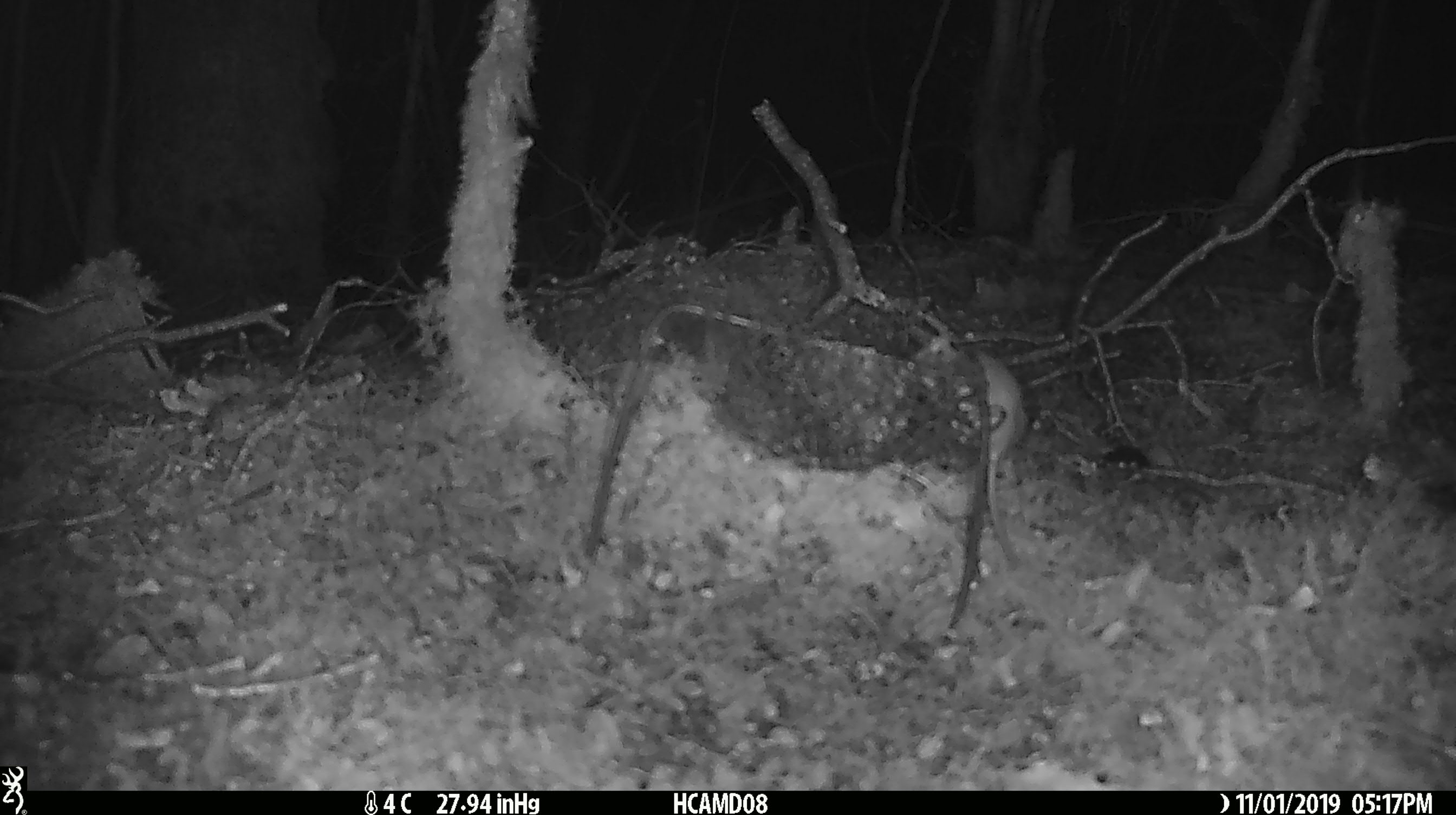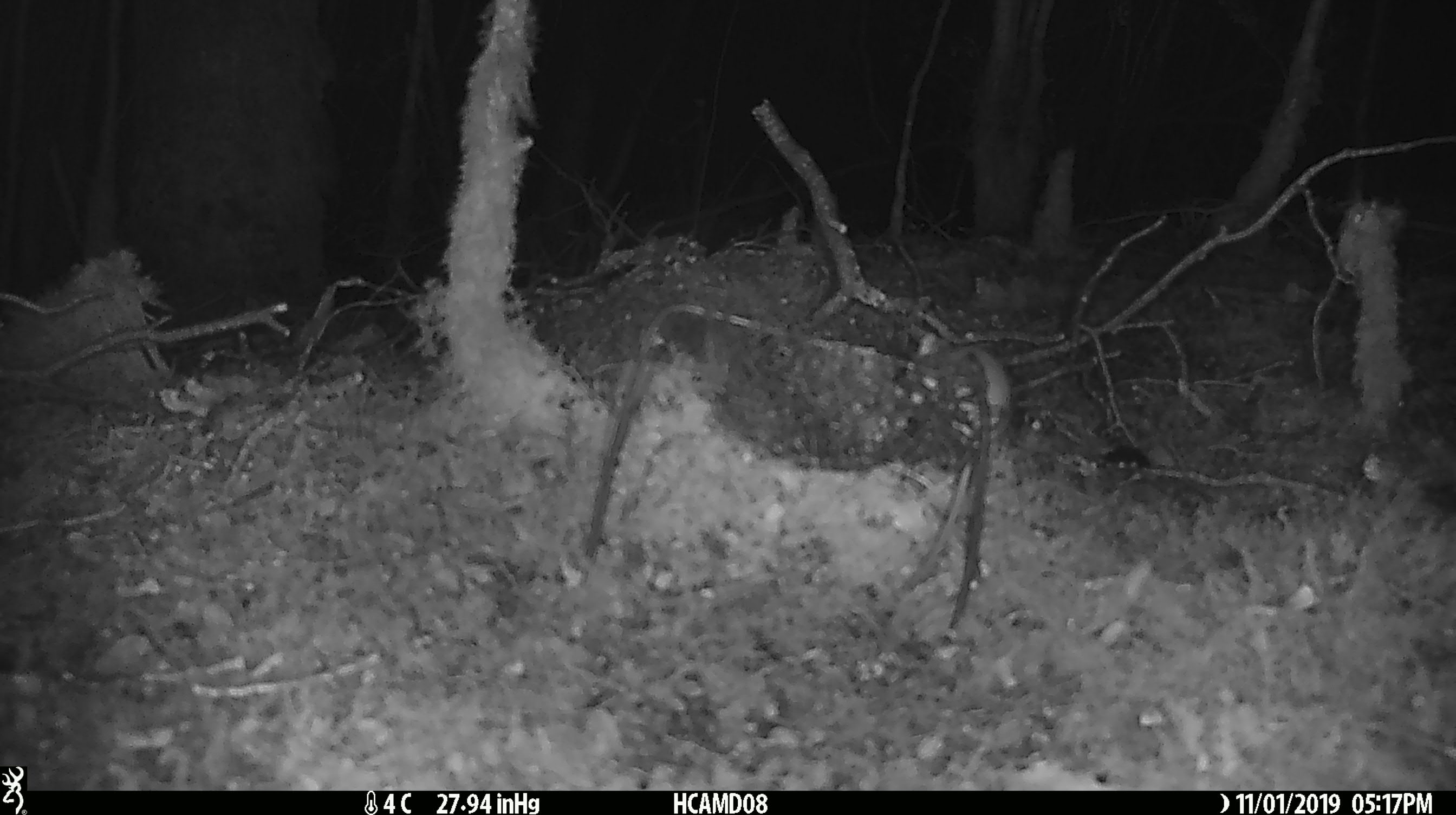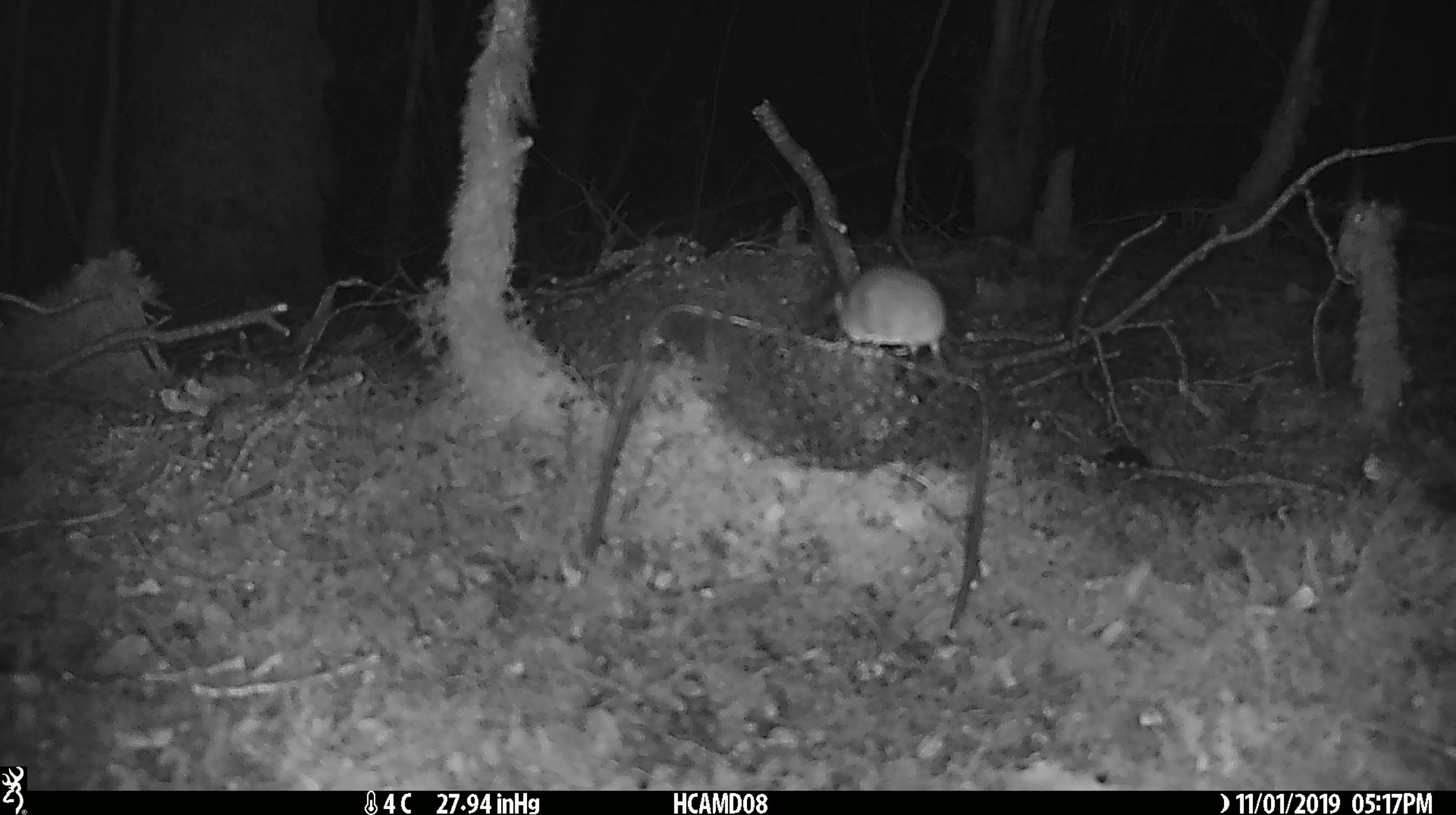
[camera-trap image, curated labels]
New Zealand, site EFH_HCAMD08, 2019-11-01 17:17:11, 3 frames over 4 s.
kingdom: Animalia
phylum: Chordata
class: Mammalia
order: Rodentia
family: Muridae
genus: Mus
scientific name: Mus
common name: mouse